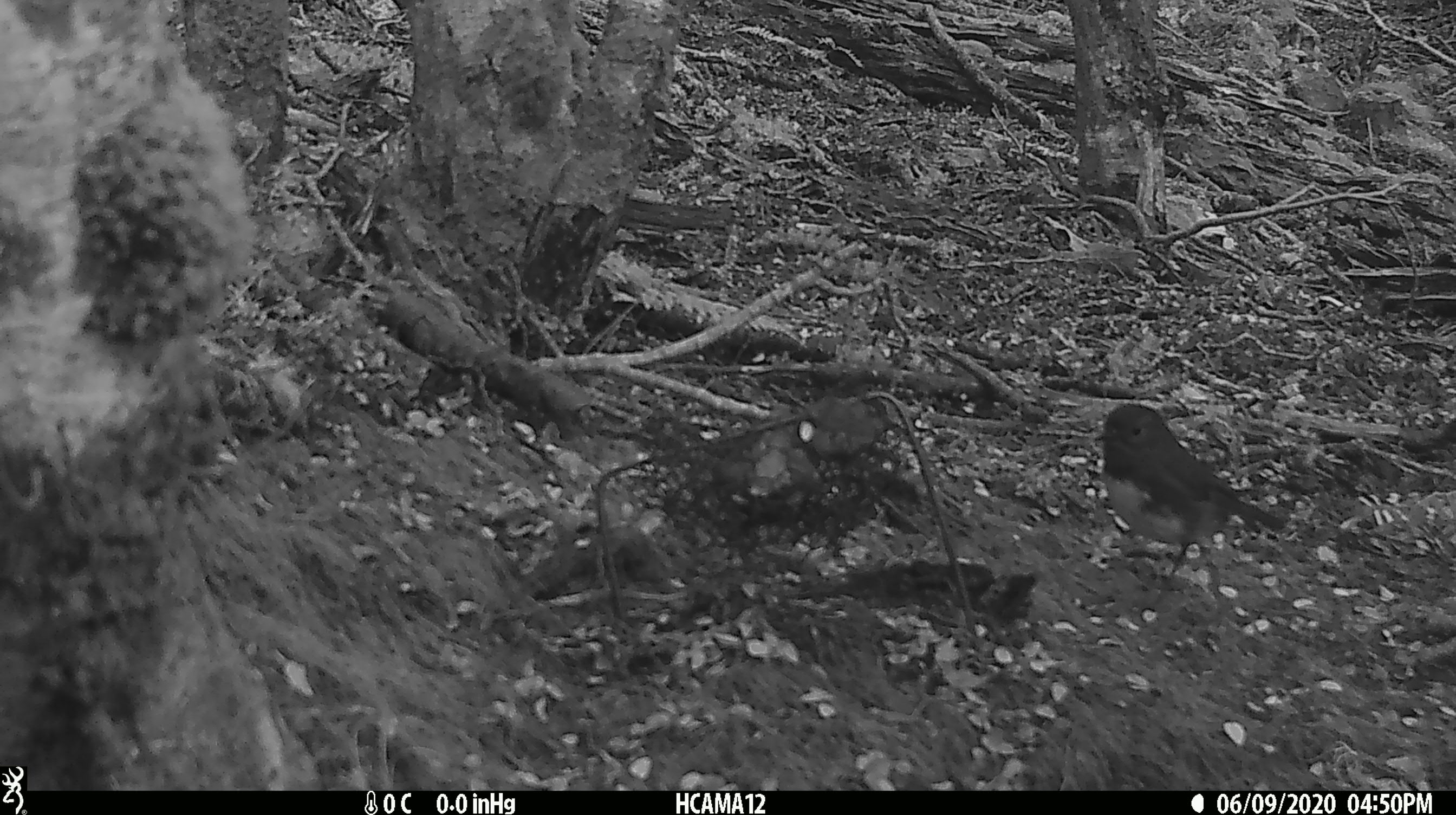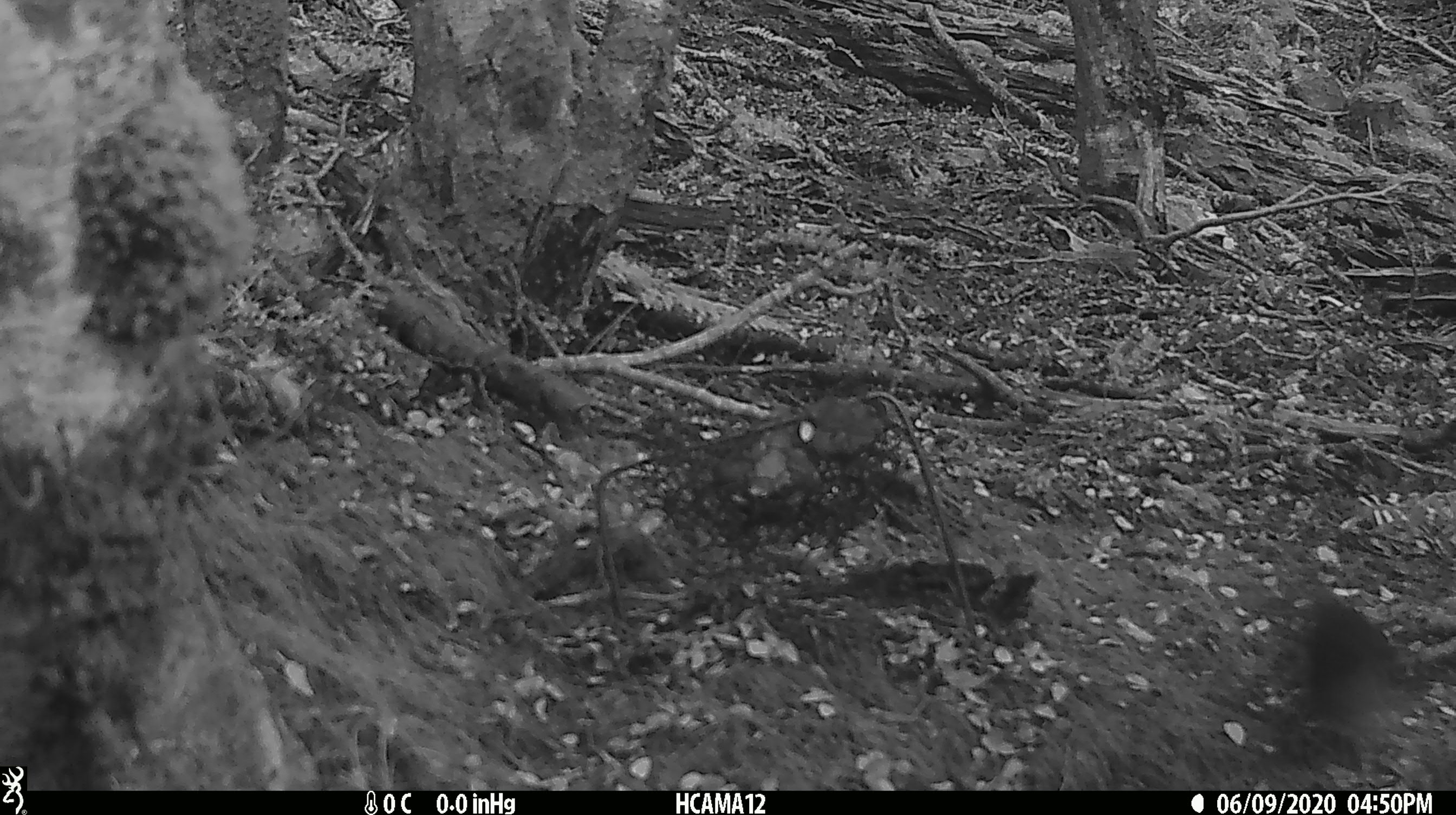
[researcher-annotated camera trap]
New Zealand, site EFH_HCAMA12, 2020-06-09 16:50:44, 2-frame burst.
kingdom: Animalia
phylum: Chordata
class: Aves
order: Passeriformes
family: Petroicidae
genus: Petroica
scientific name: Petroica australis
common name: new zealand robin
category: robin